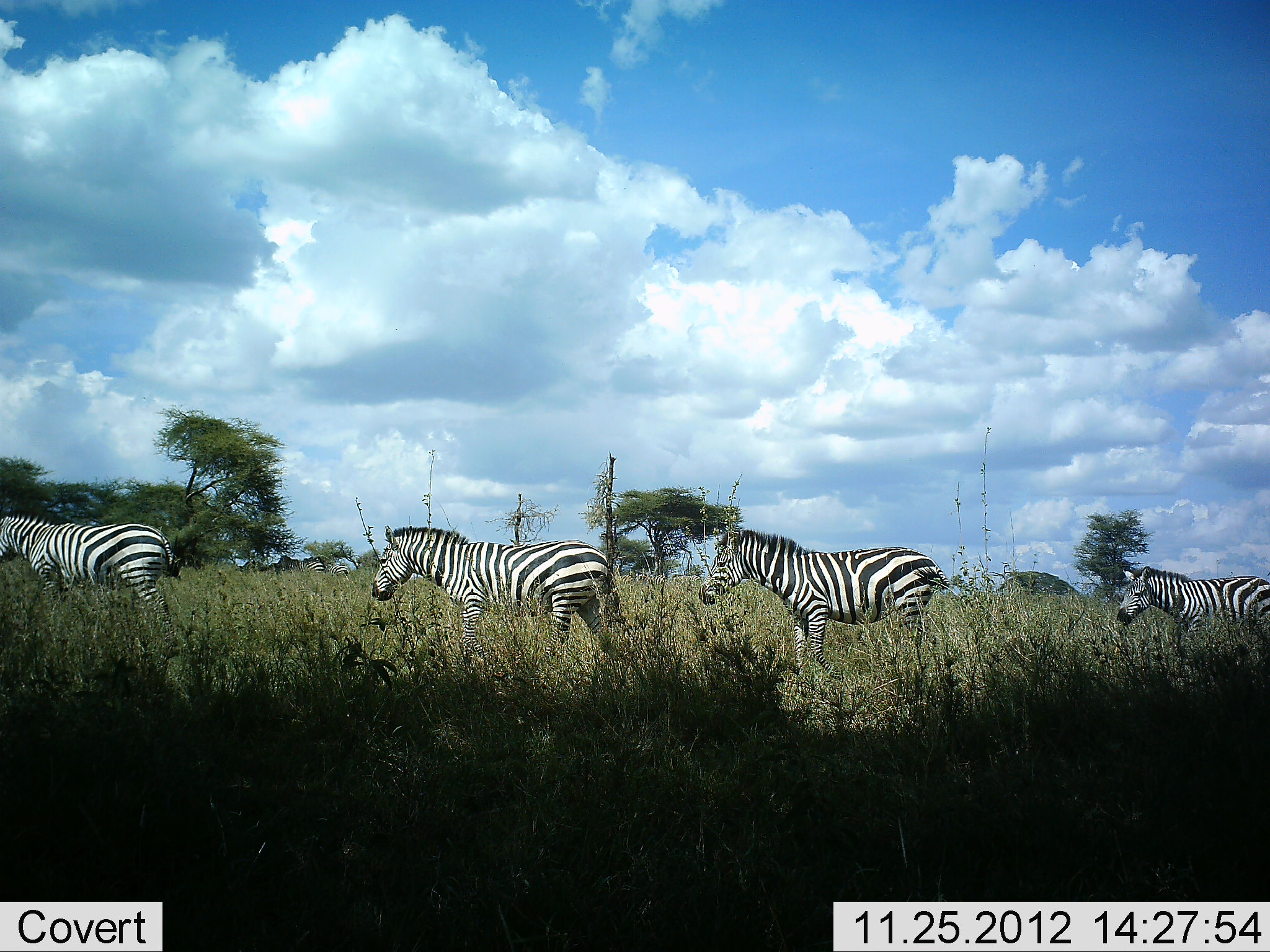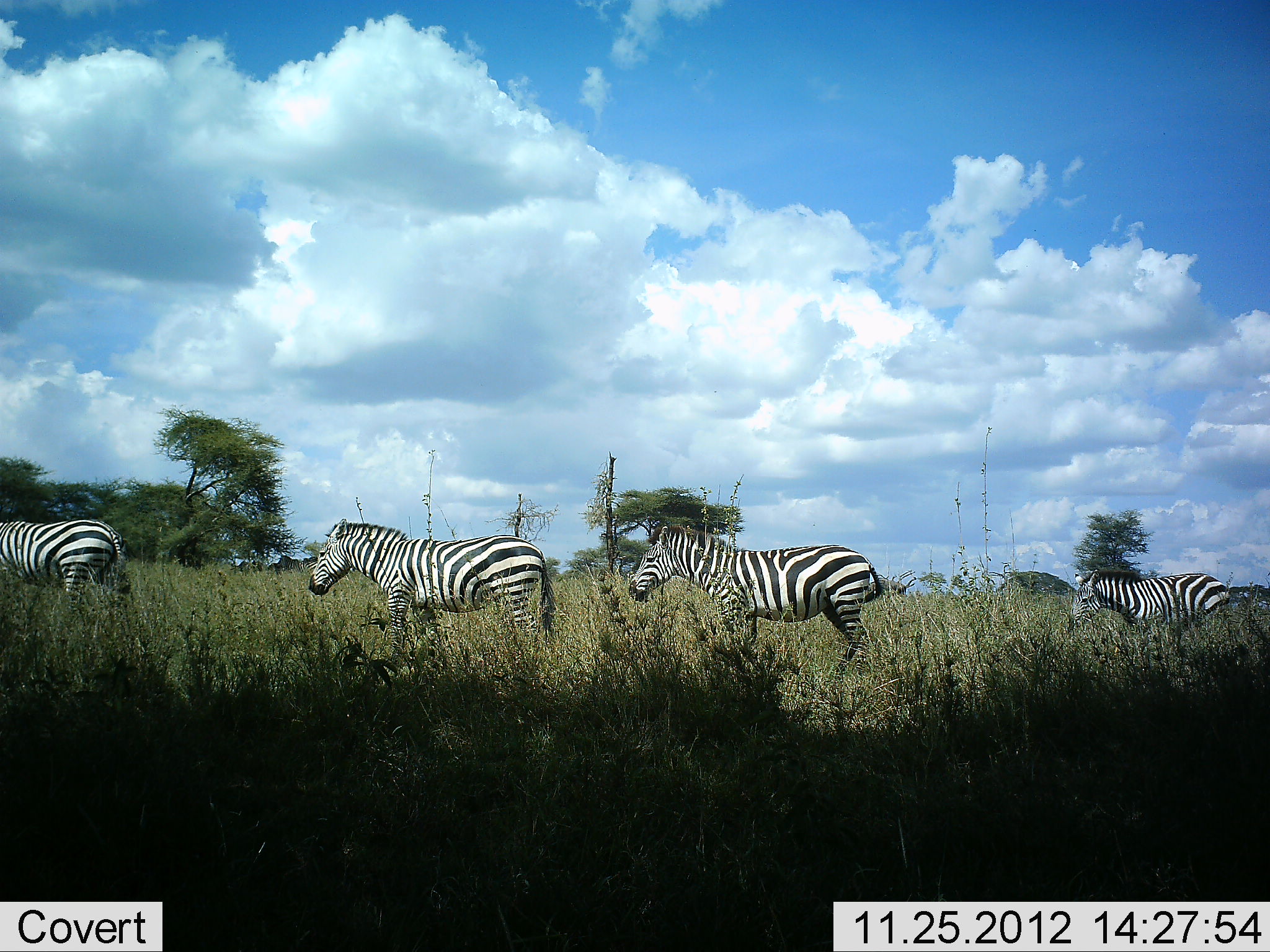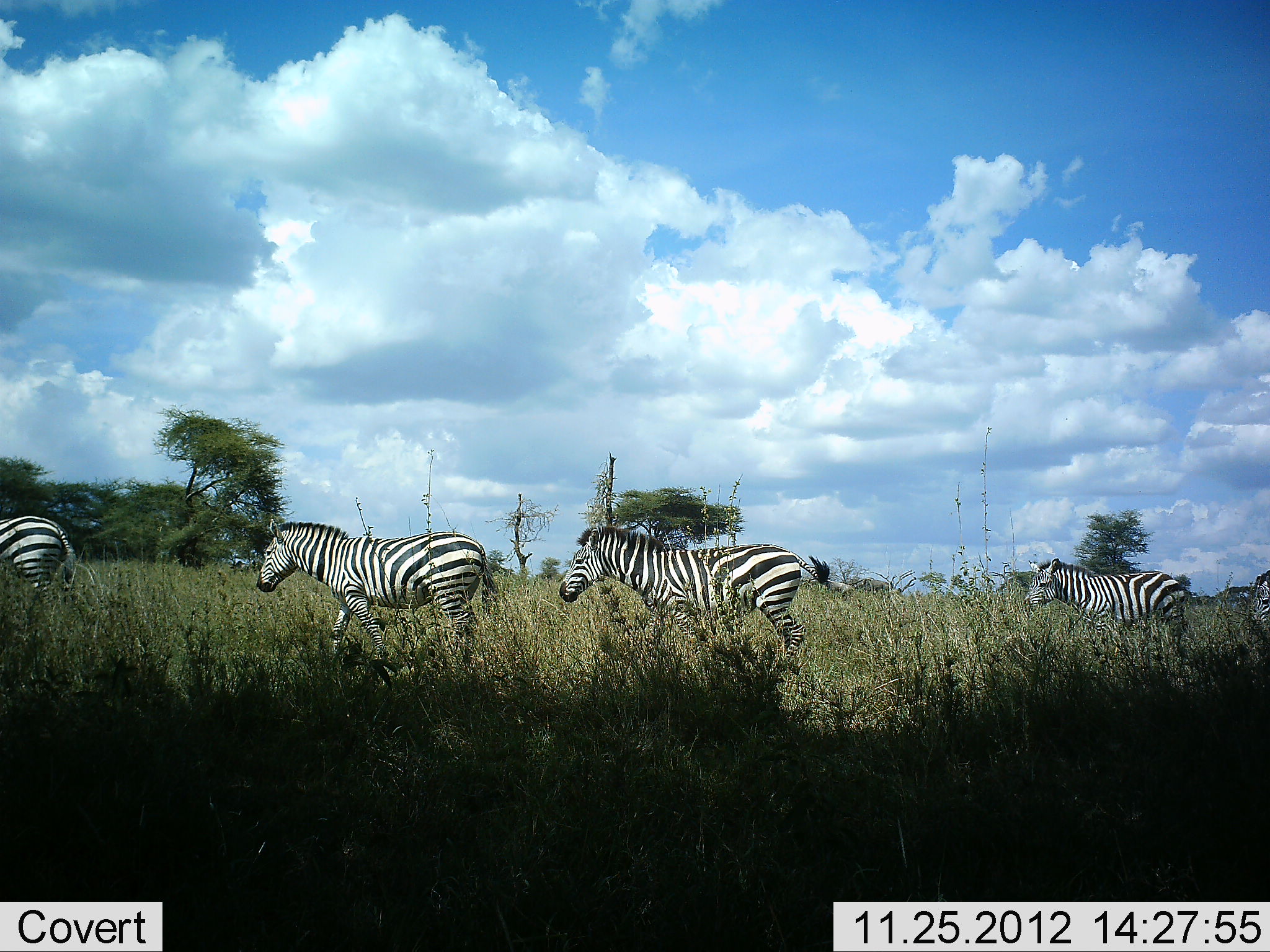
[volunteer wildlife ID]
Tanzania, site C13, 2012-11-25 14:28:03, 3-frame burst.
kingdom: Animalia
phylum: Chordata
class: Mammalia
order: Perissodactyla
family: Equidae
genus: Equus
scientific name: Equus quagga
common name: plains zebra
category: zebra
Zebra (plains zebra) (Equus quagga), count 5. Behavior (volunteer vote fractions): standing 0%, resting 0%, moving 100%, interacting 0%. Young present (vote fraction): 9%. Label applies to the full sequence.